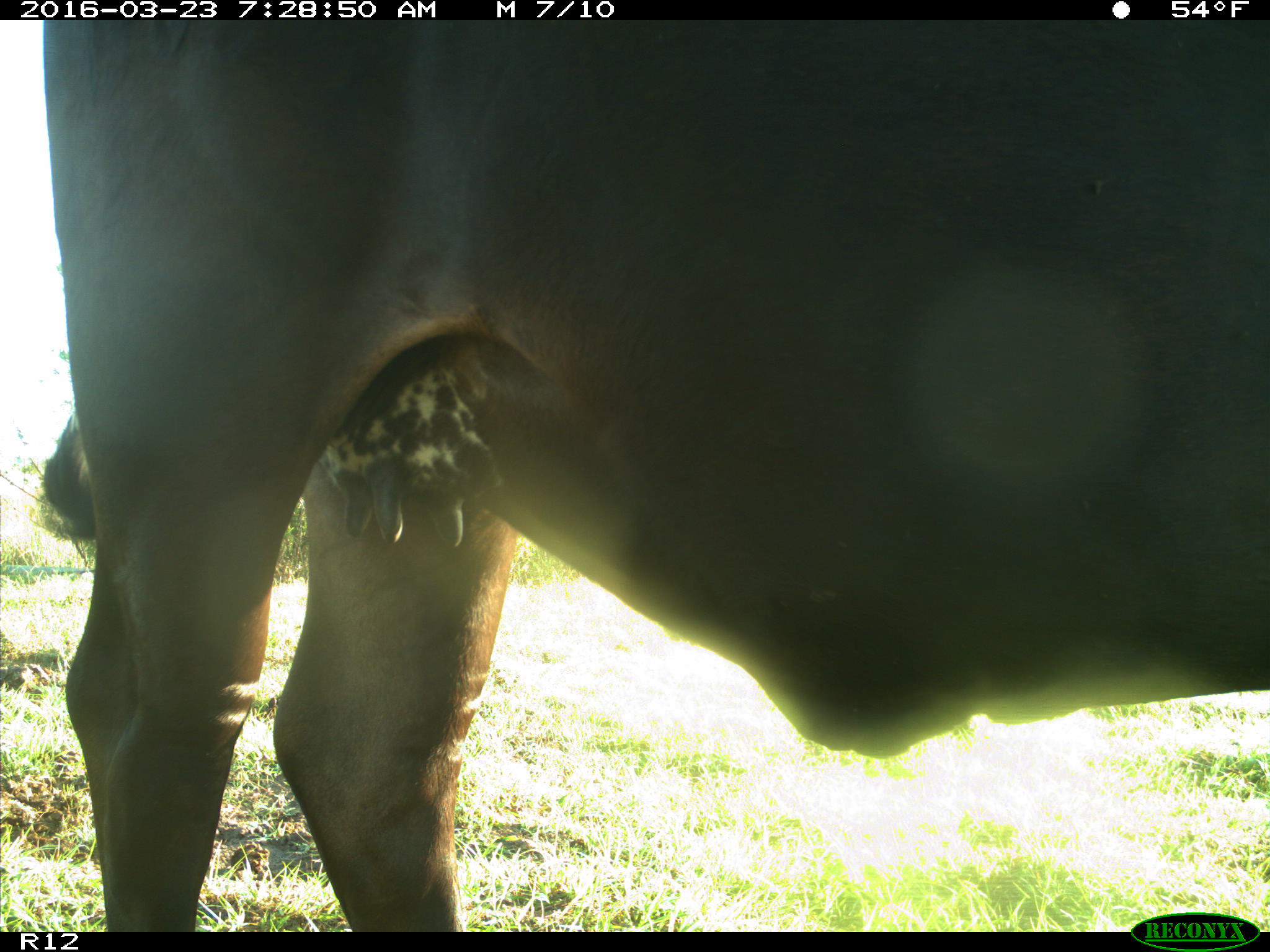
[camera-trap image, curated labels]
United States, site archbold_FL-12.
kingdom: Animalia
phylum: Chordata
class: Mammalia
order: Artiodactyla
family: Bovidae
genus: Bos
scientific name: Bos taurus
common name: domestic cow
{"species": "Bos taurus (domestic cow)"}